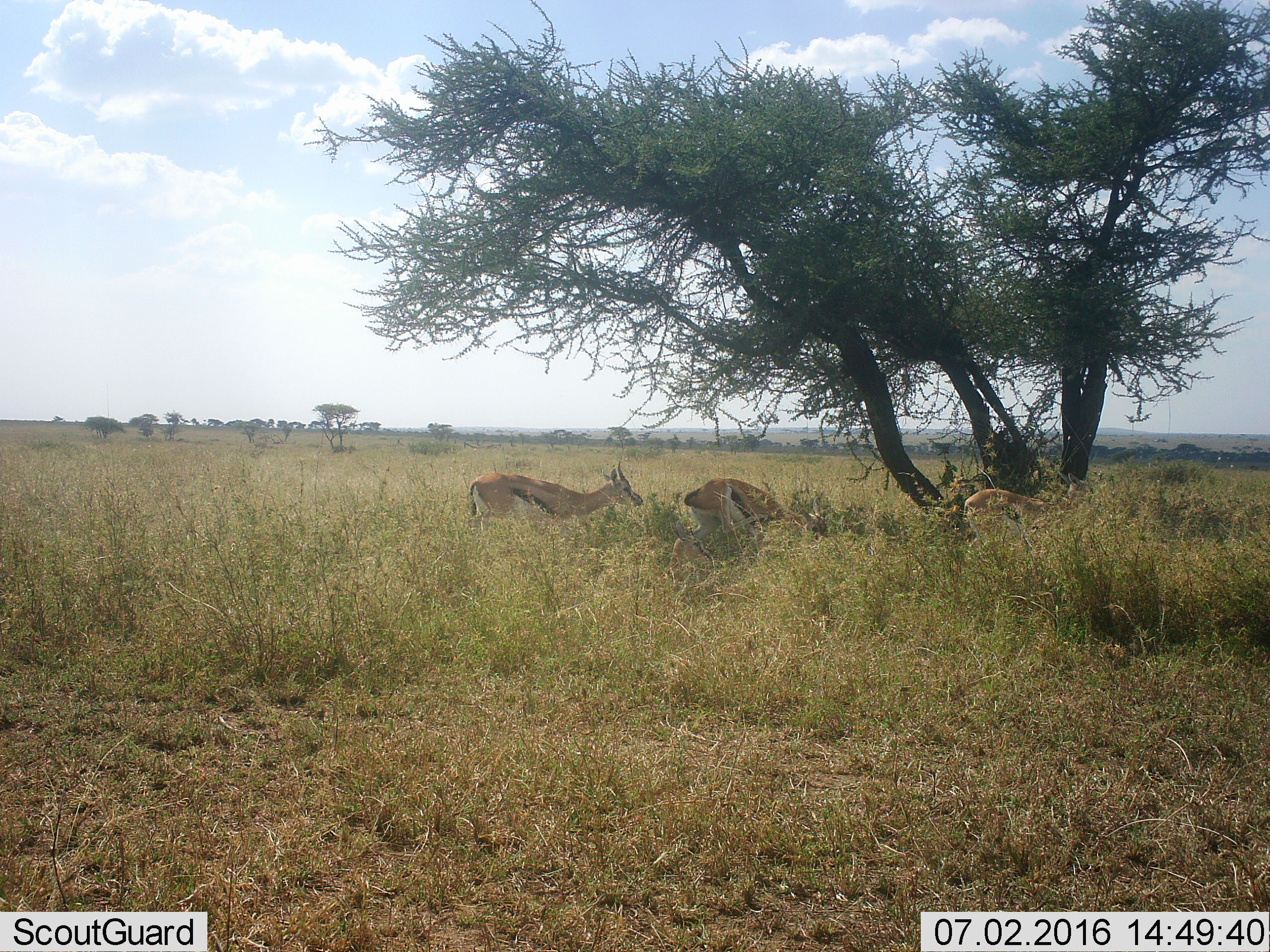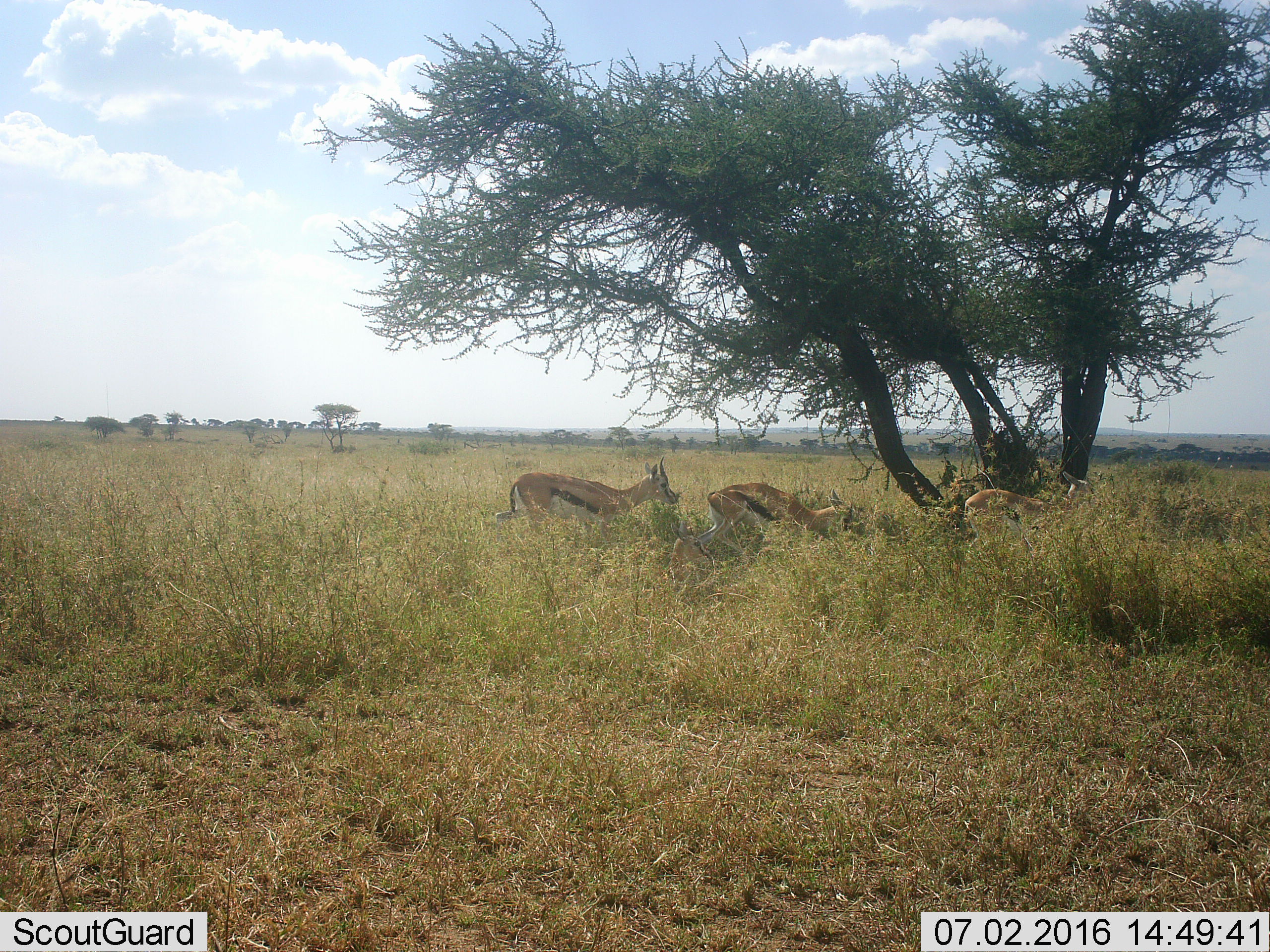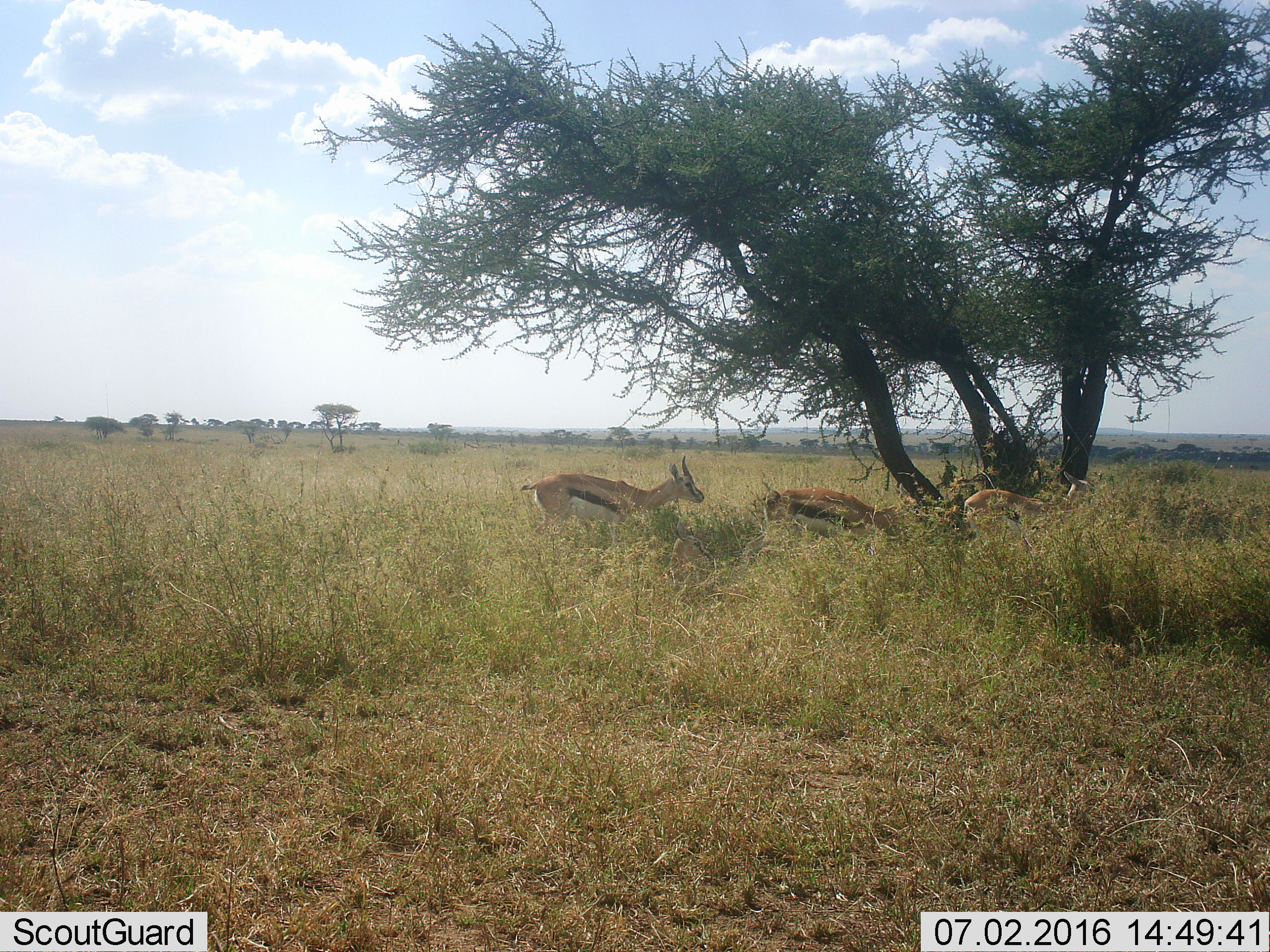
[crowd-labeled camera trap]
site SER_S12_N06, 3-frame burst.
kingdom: Animalia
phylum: Chordata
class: Mammalia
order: Artiodactyla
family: Bovidae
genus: Eudorcas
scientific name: Eudorcas thomsonii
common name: thomson's gazelle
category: gazellethomsons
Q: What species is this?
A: Gazellethomsons (thomson's gazelle) (Eudorcas thomsonii).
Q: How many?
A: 3.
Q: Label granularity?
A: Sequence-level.